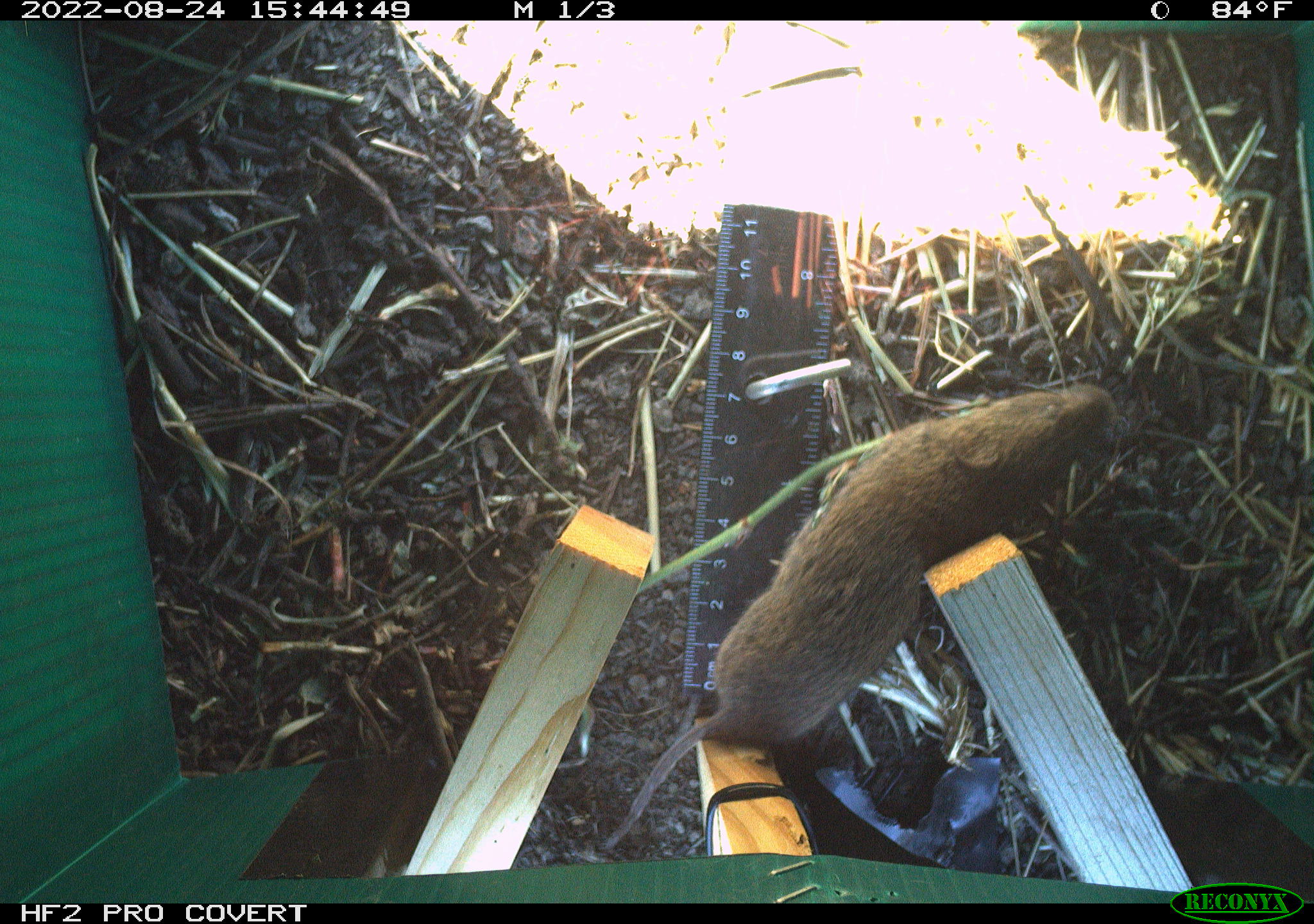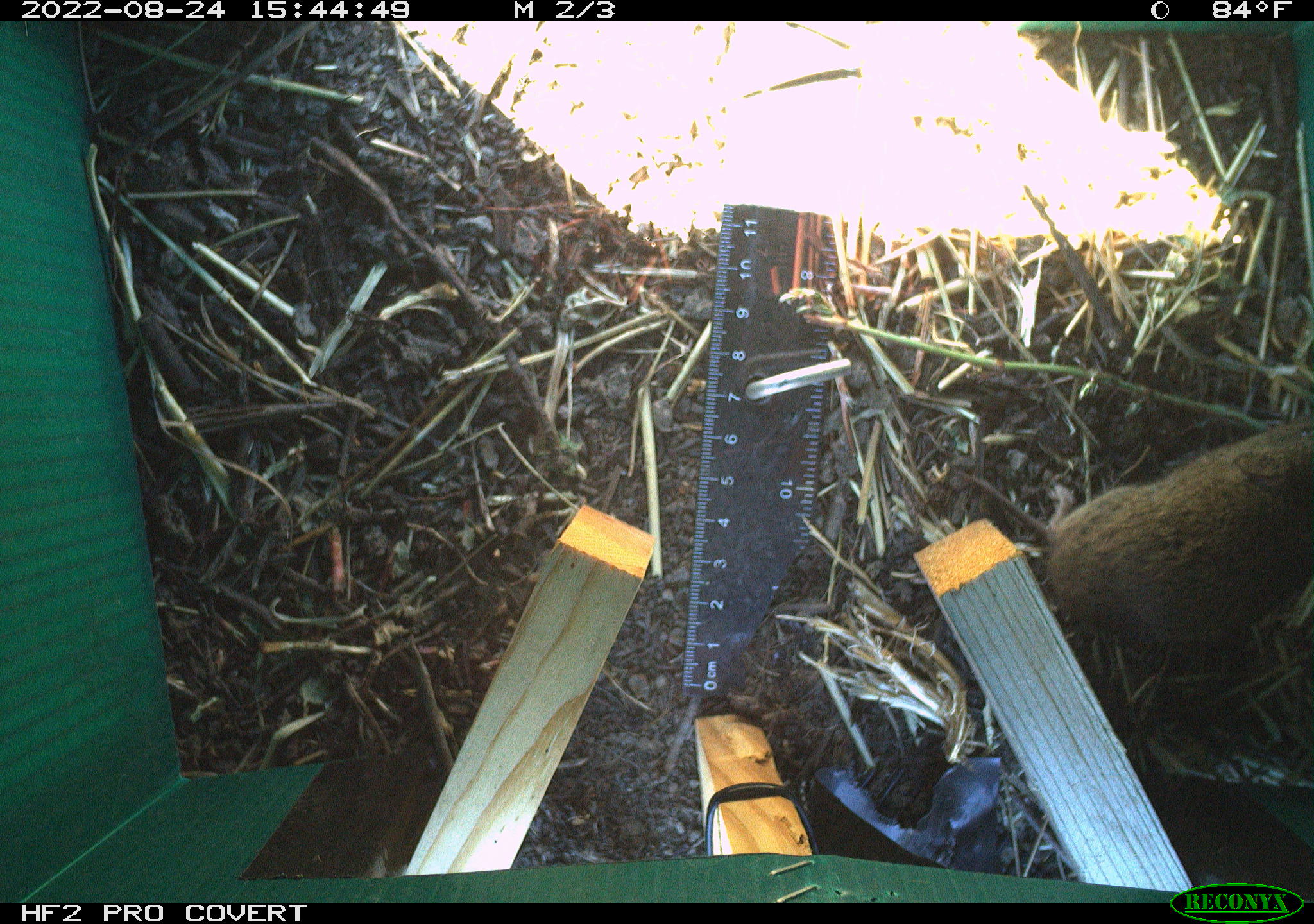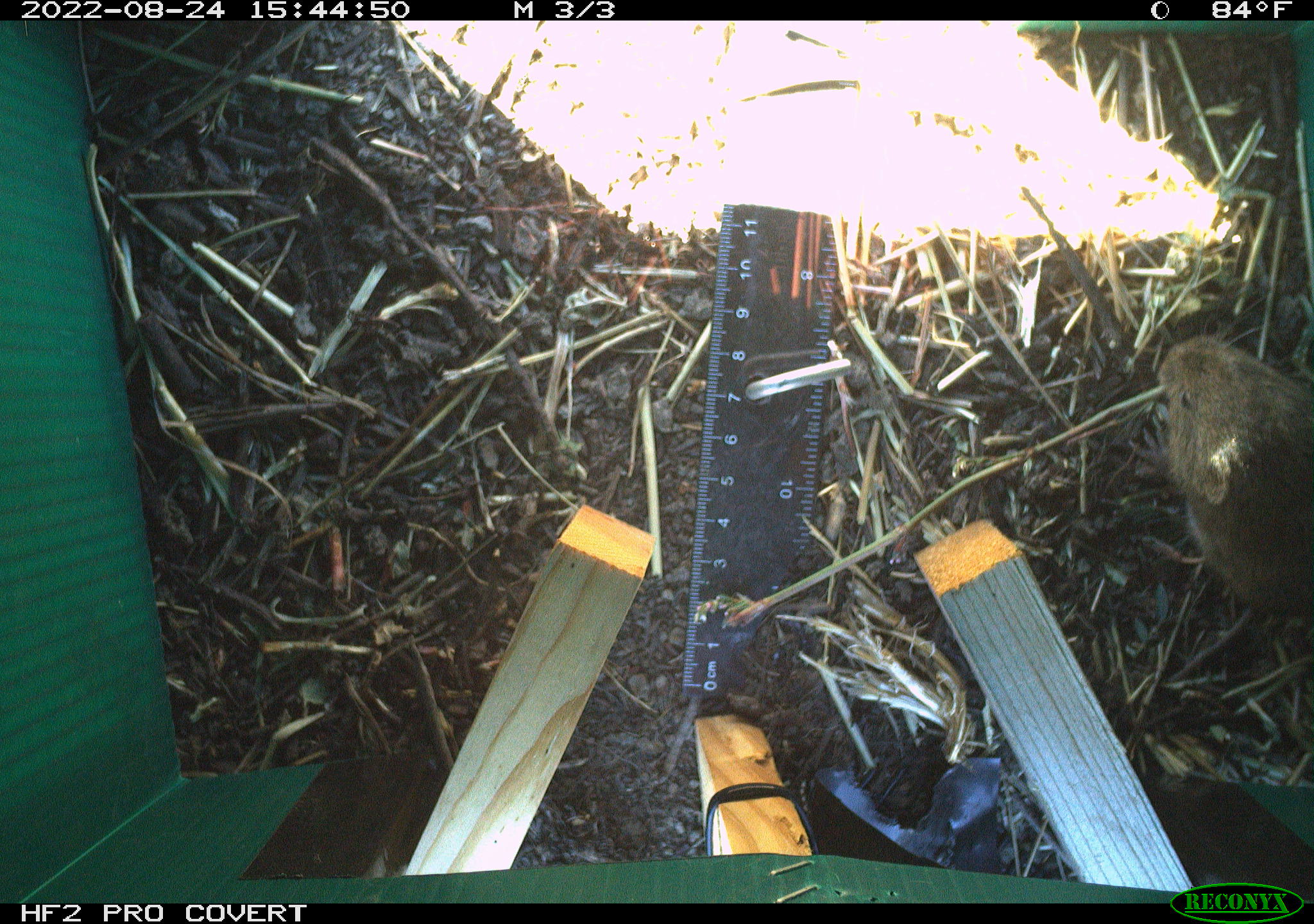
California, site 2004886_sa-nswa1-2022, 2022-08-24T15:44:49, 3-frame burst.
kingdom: Animalia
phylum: Chordata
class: Mammalia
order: Rodentia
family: Cricetidae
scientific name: Cricetidae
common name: hamsters, voles, lemmings, and allies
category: cricetidae family